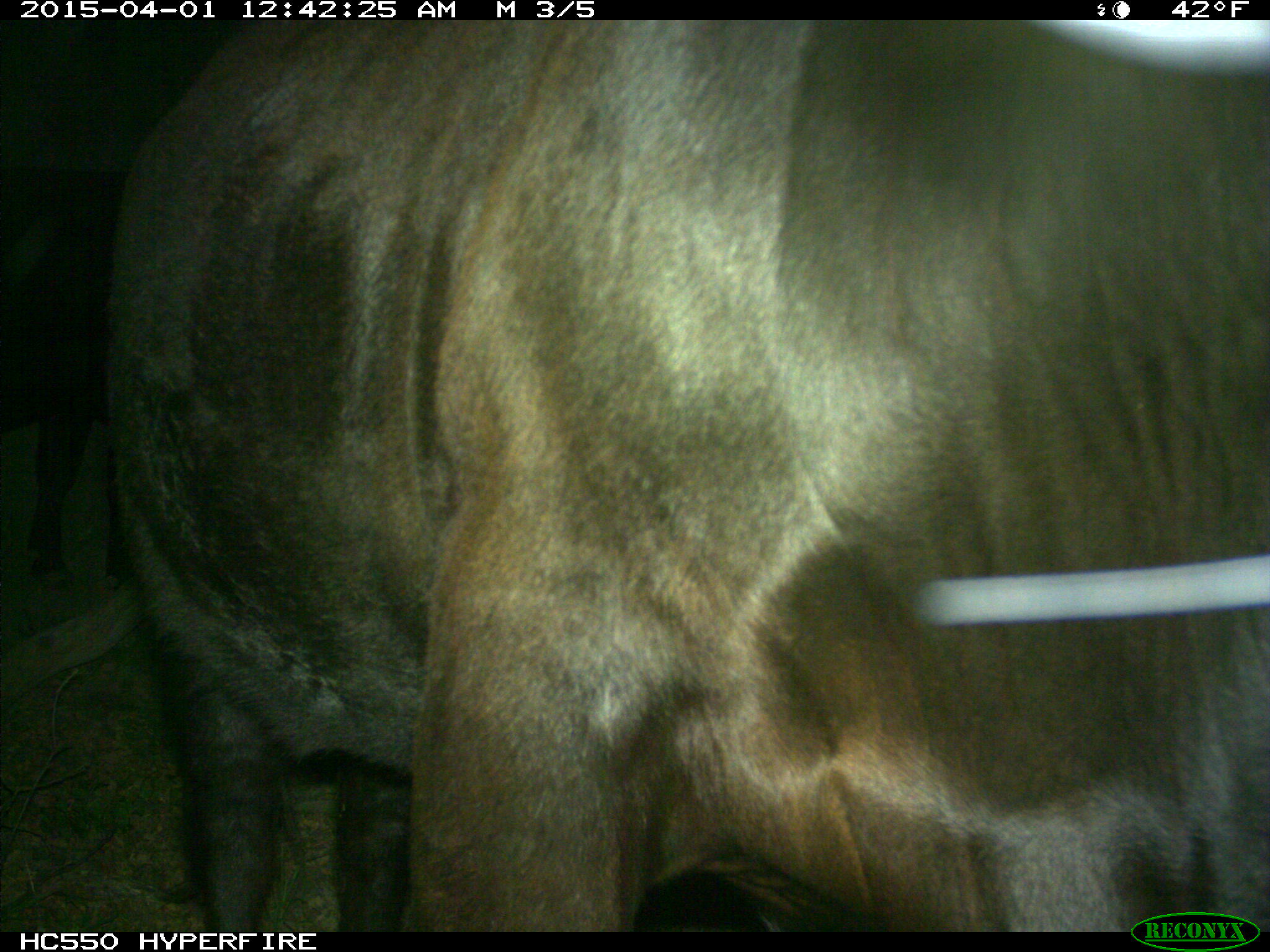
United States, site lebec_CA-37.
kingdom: Animalia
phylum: Chordata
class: Mammalia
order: Artiodactyla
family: Bovidae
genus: Bos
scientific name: Bos taurus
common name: domestic cow